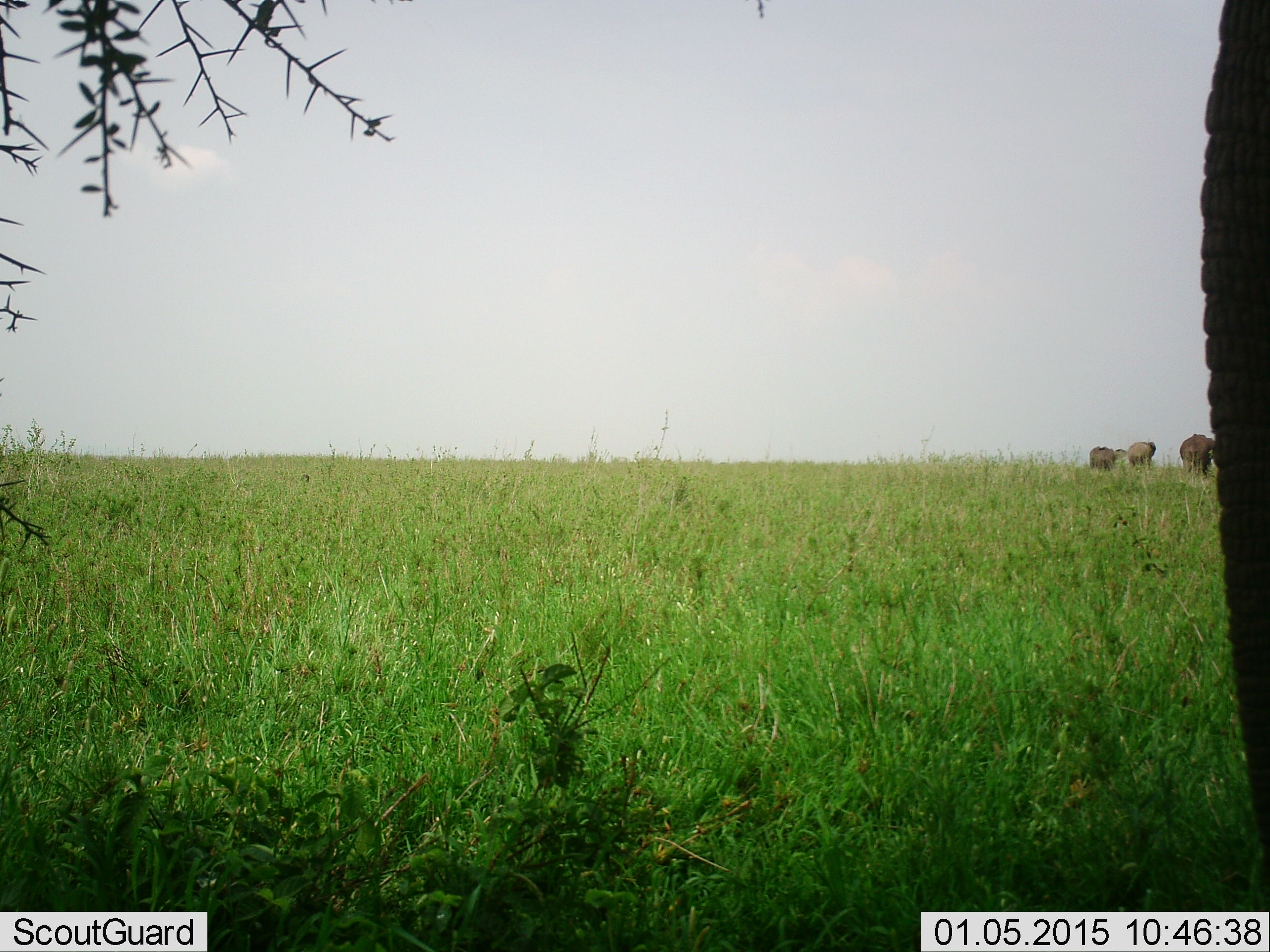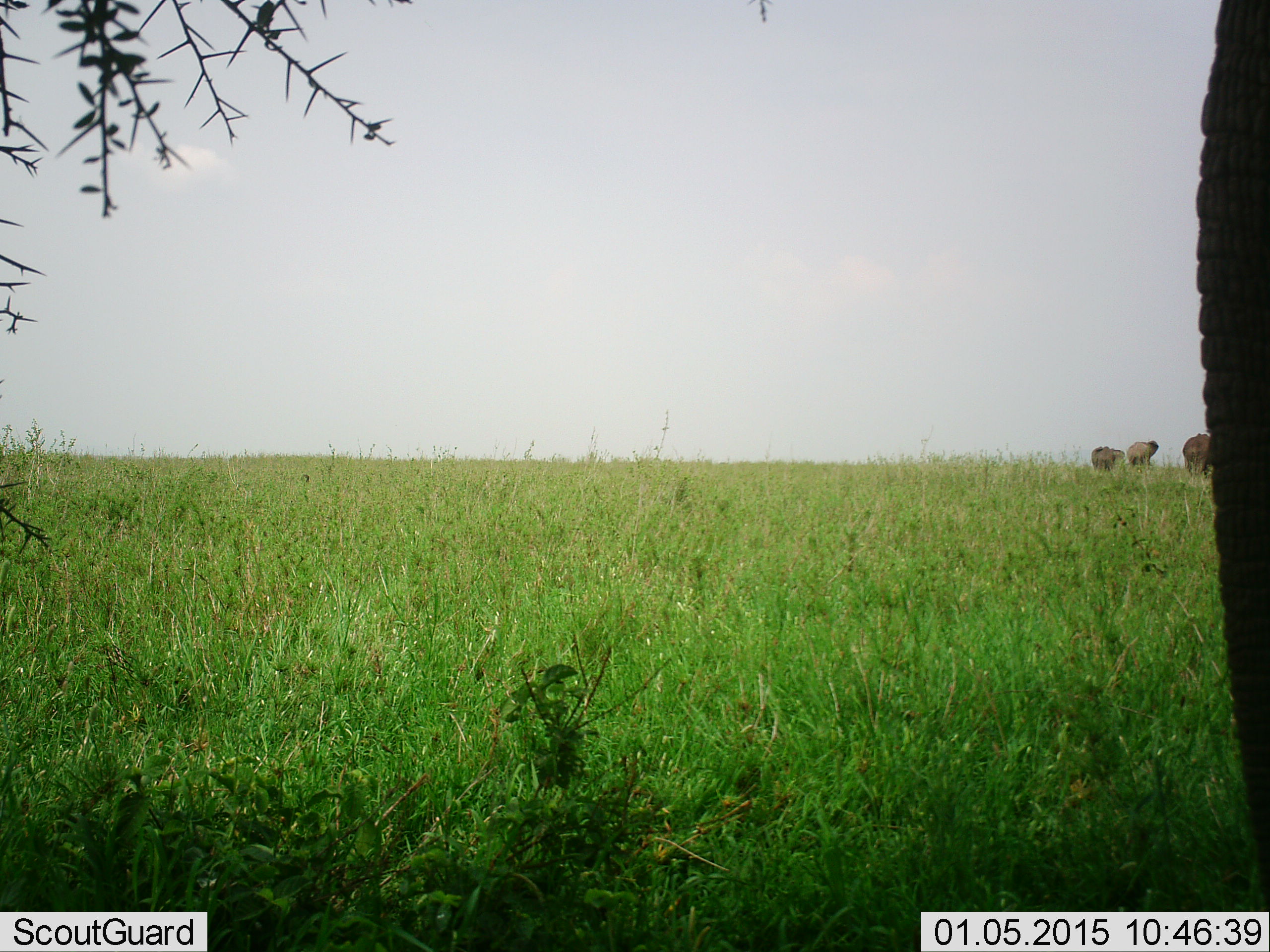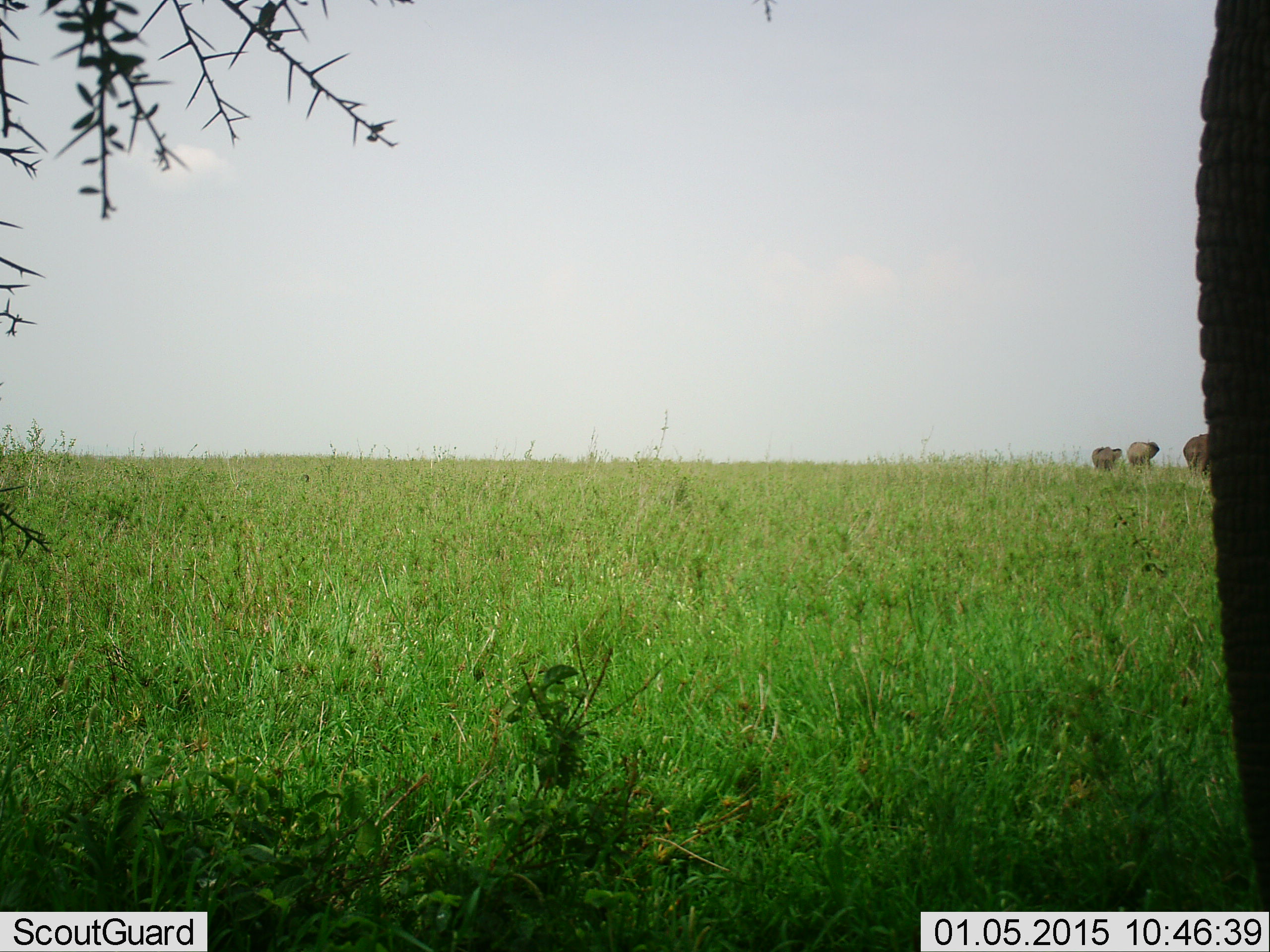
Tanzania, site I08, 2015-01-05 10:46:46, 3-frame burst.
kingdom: Animalia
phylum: Chordata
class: Mammalia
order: Proboscidea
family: Elephantidae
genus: Loxodonta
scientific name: Loxodonta africana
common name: african bush elephant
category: elephant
Elephant (african bush elephant) (Loxodonta africana), count 4. Behavior (volunteer vote fractions): standing 100%, resting 0%, moving 10%, interacting 0%. Young present (vote fraction): 10%. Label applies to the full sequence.